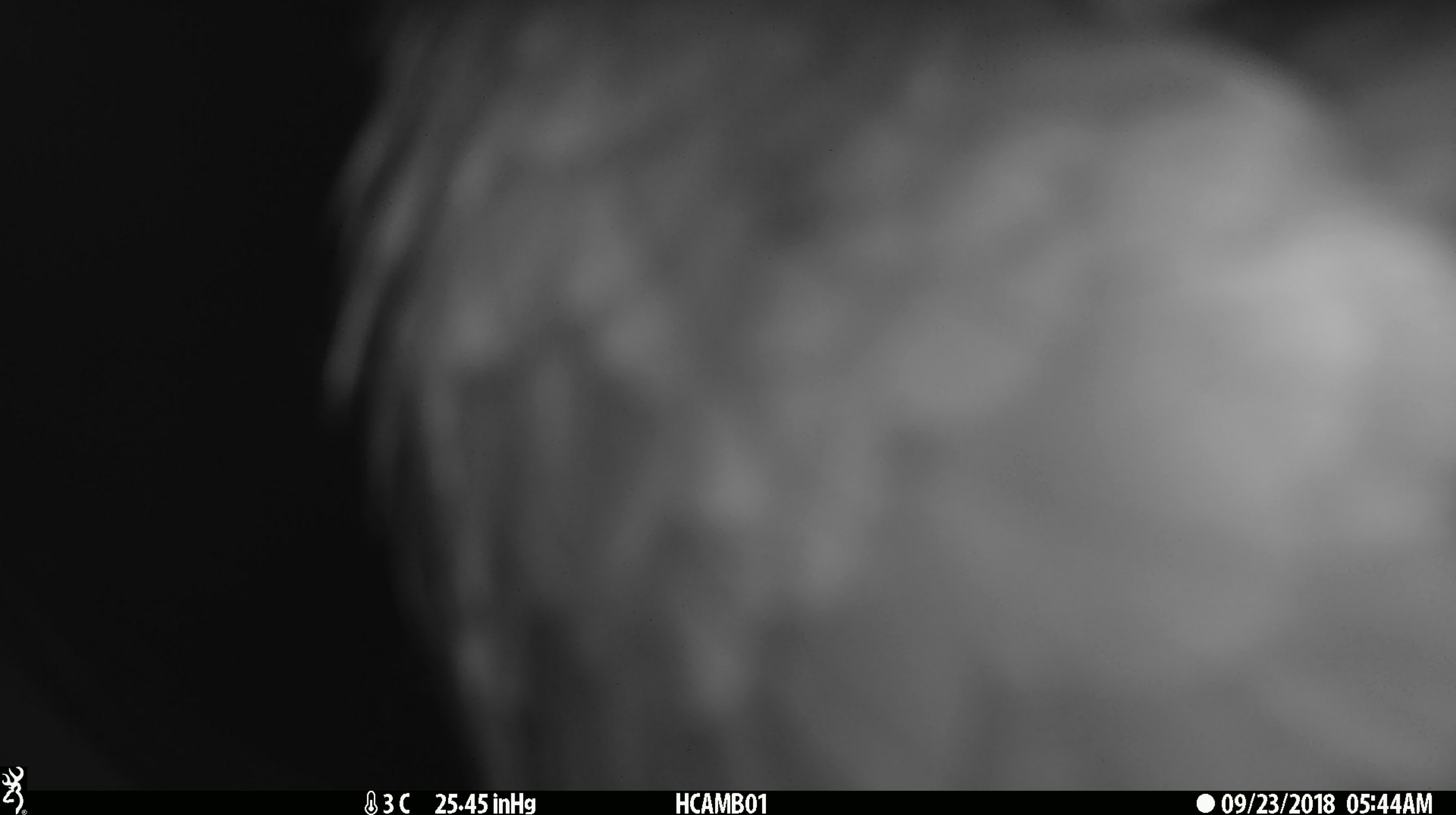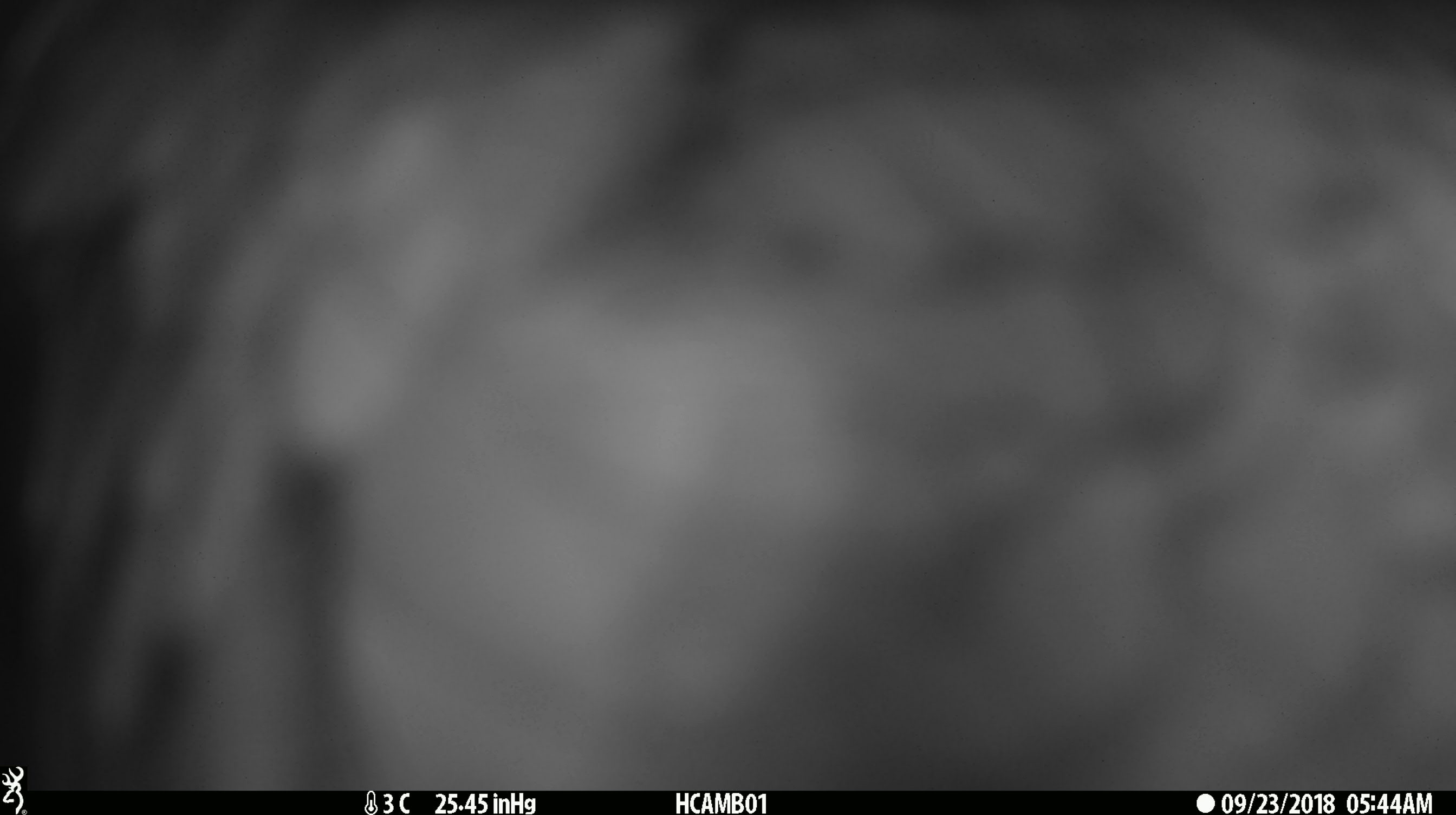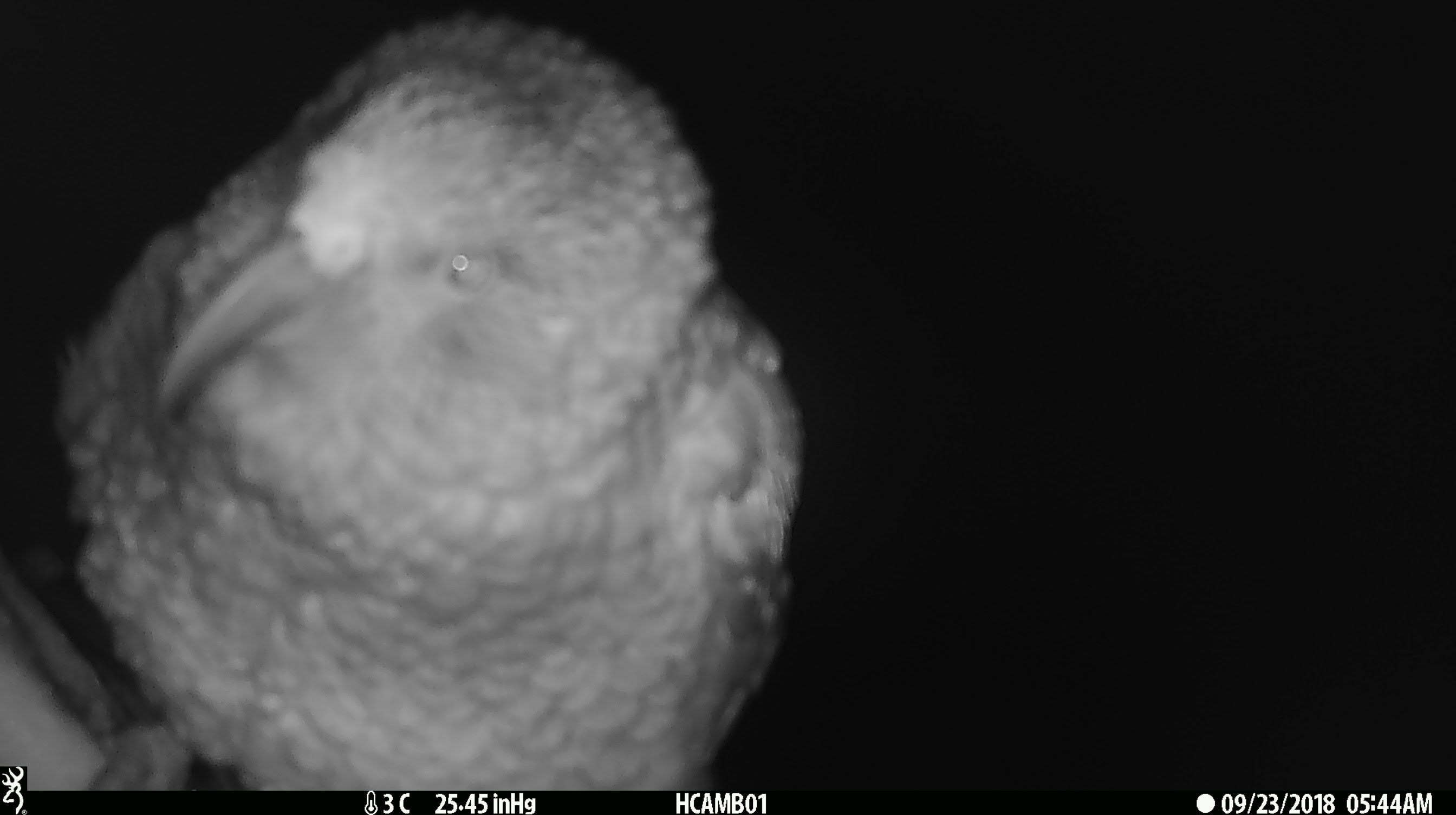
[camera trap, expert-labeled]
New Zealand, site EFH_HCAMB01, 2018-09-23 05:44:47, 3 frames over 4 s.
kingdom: Animalia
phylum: Chordata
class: Aves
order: Psittaciformes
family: Strigopidae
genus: Nestor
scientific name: Nestor notabilis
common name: kea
Kea (Nestor notabilis).